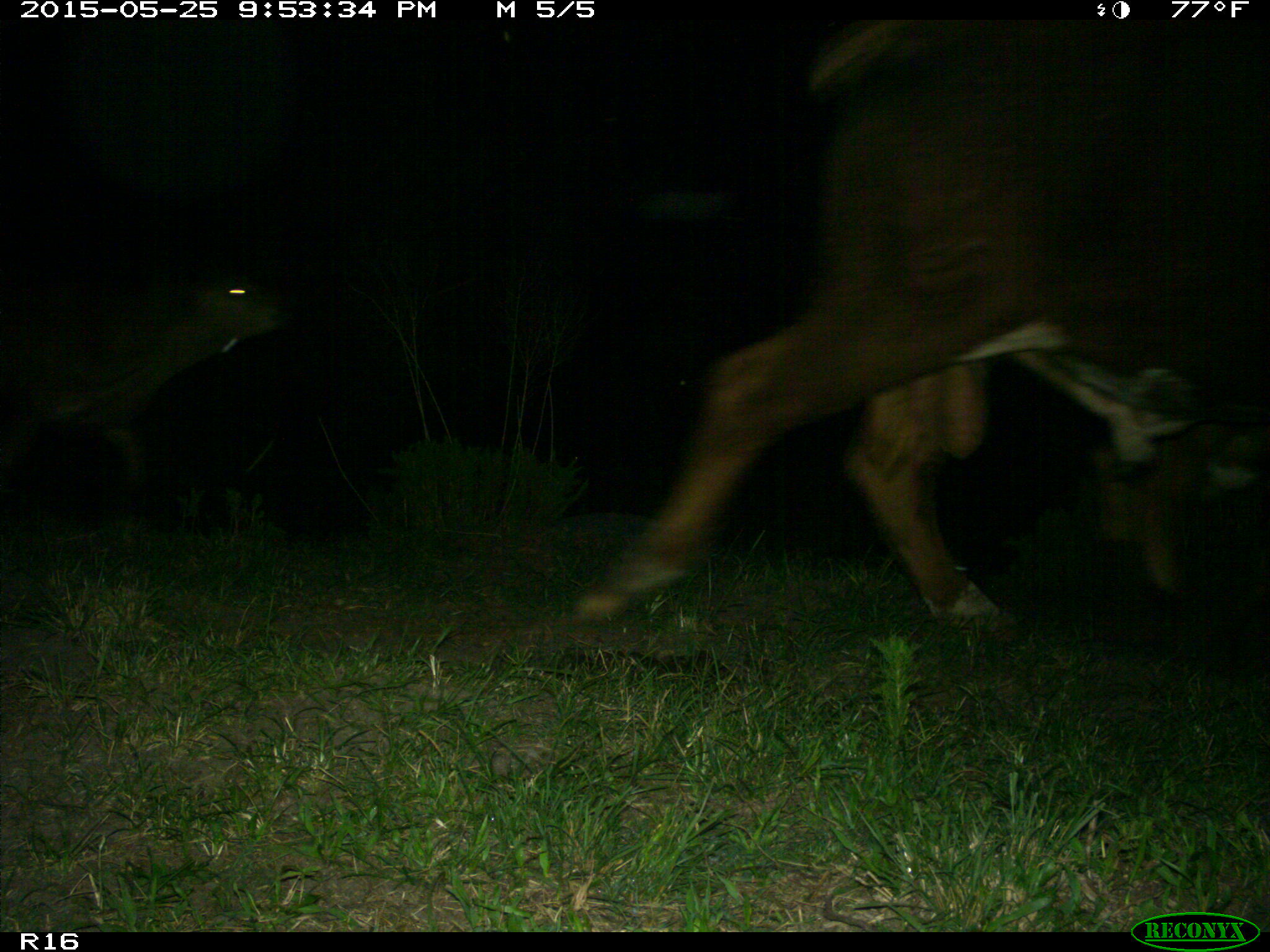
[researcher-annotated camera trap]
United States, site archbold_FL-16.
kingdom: Animalia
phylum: Chordata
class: Mammalia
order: Artiodactyla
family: Bovidae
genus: Bos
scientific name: Bos taurus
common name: domestic cow